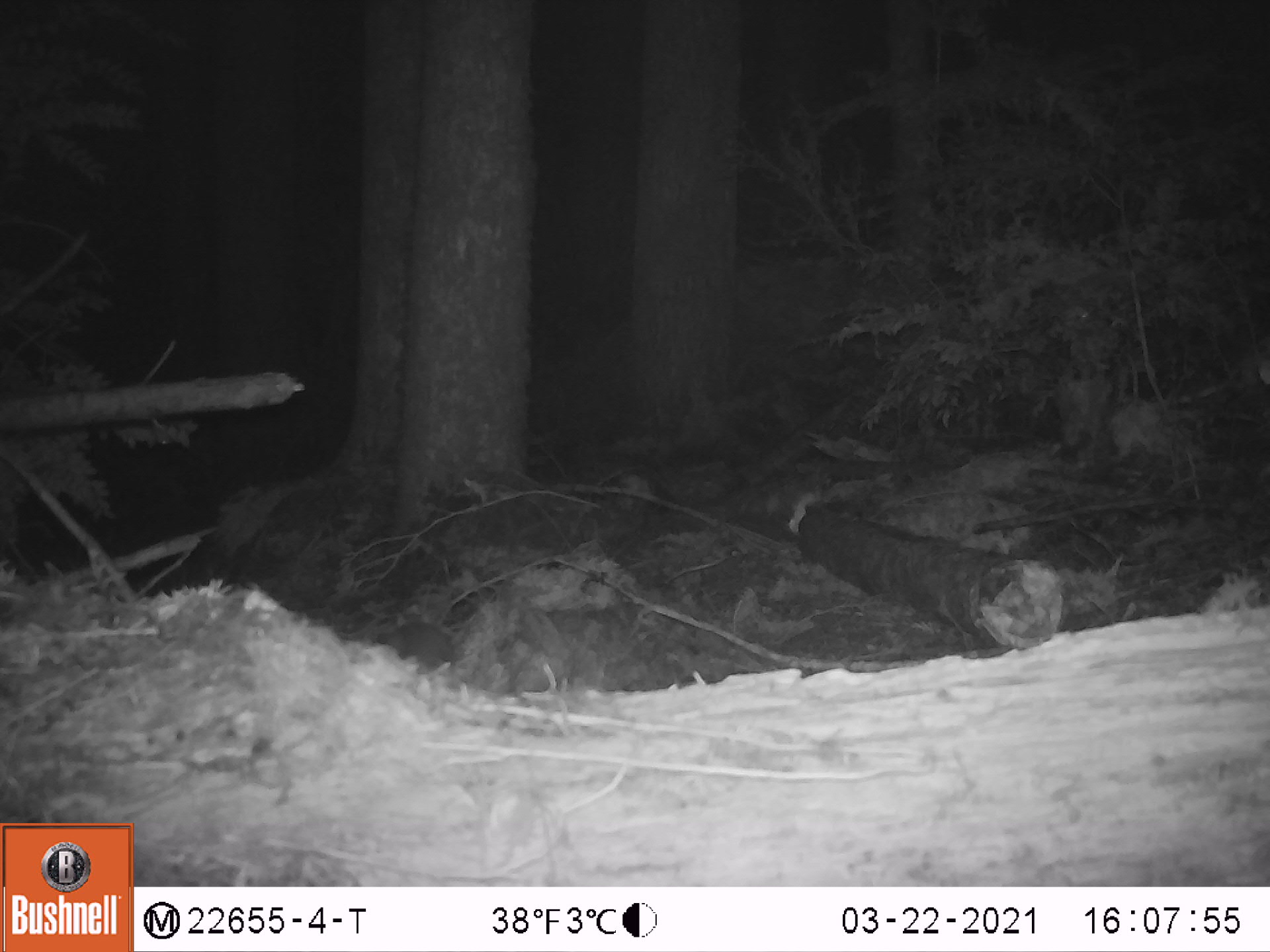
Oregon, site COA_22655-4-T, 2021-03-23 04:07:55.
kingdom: Animalia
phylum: Chordata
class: Mammalia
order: Rodentia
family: Sciuridae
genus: Glaucomys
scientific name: Glaucomys oregonensis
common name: humboldt's flying squirrel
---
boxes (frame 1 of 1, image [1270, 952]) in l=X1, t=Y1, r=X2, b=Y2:
humboldt's flying squirrel: l=364, t=614, r=460, b=683